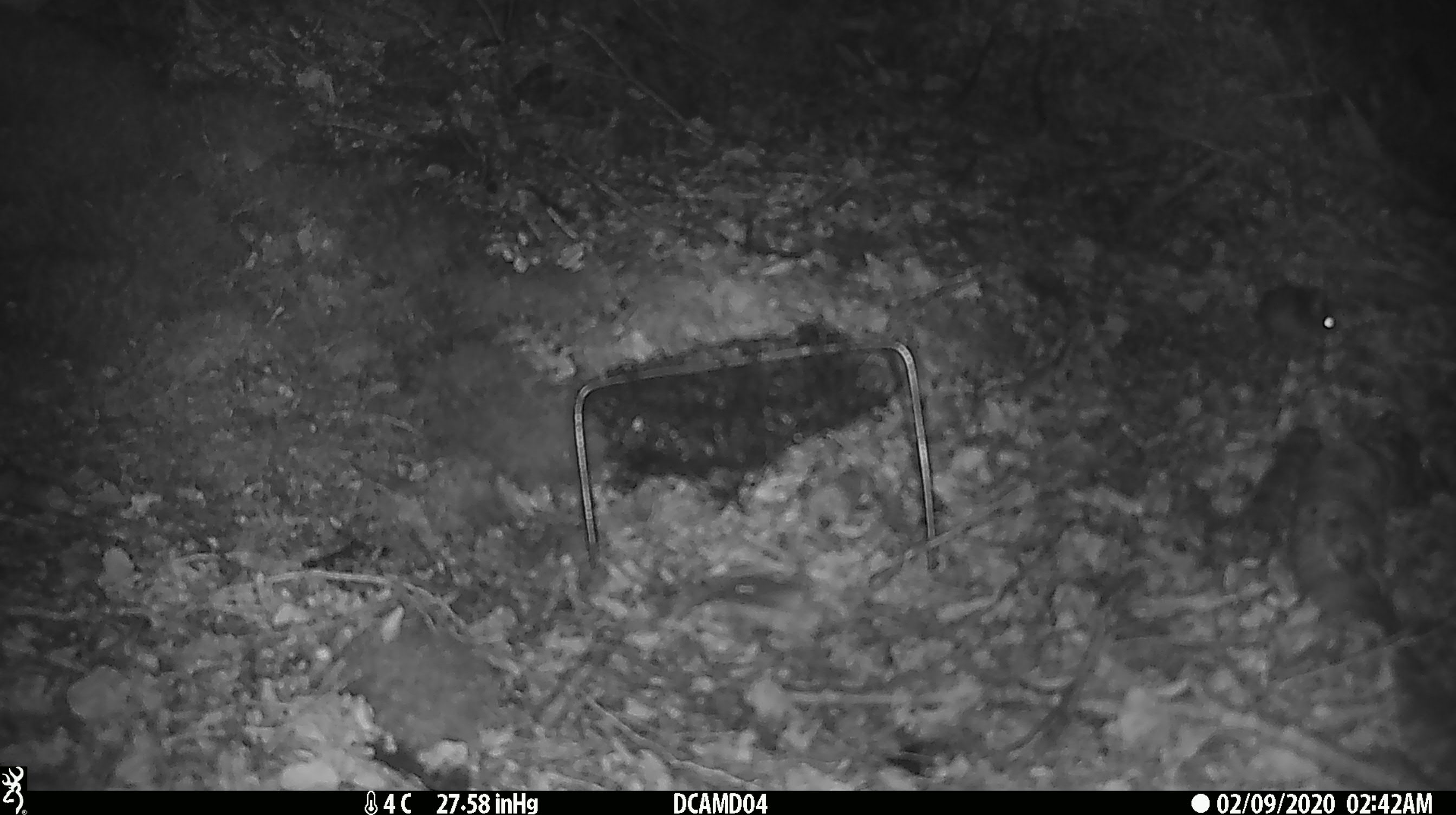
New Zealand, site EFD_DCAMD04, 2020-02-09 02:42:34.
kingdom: Animalia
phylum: Chordata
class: Mammalia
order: Rodentia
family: Muridae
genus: Mus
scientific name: Mus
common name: mouse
Mouse (Mus).